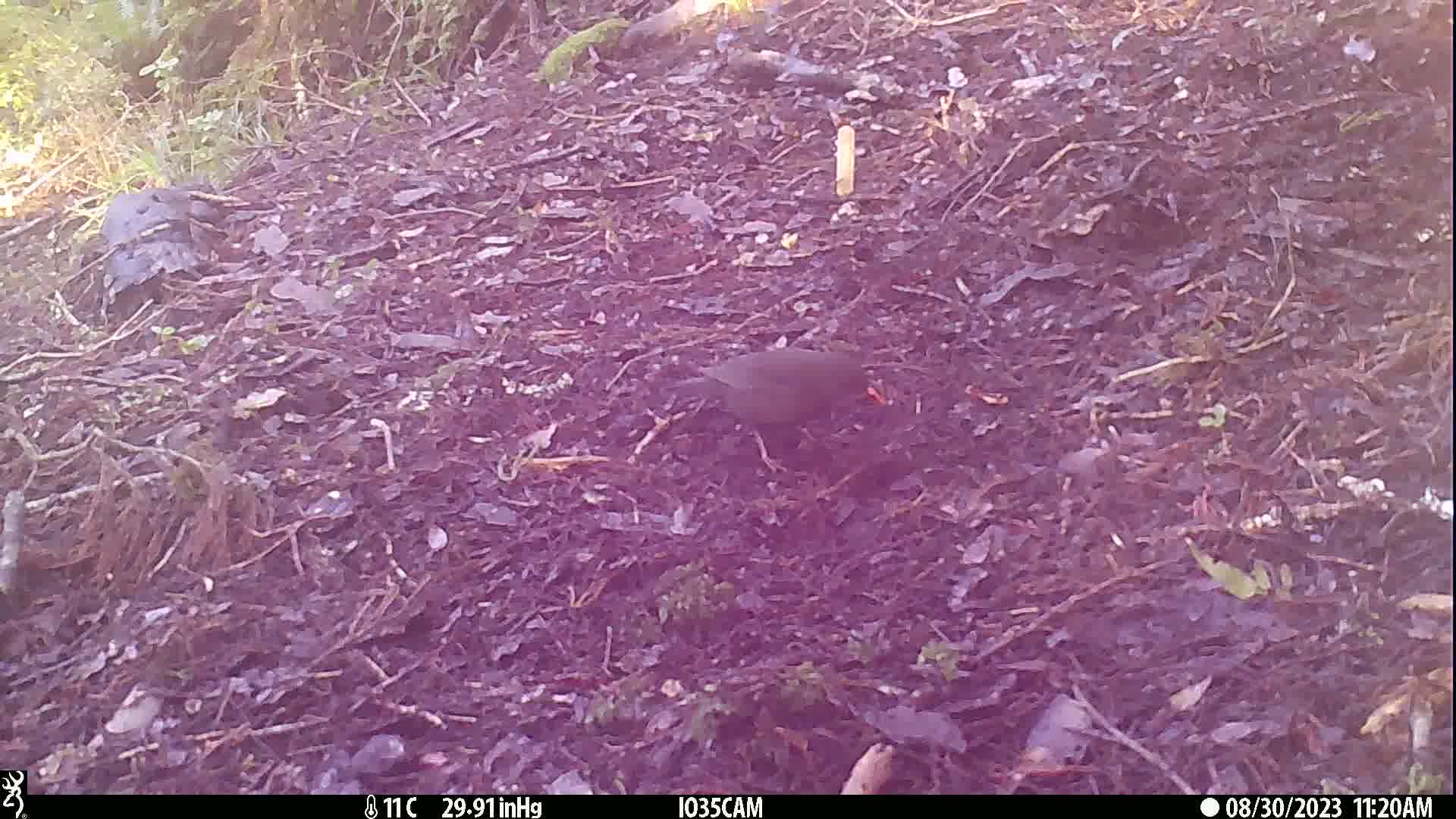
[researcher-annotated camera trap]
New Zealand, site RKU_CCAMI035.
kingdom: Animalia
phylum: Chordata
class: Aves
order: Passeriformes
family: Turdidae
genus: Turdus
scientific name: Turdus merula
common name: eurasian blackbird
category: blackbird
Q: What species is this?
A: Blackbird (eurasian blackbird) (Turdus merula).